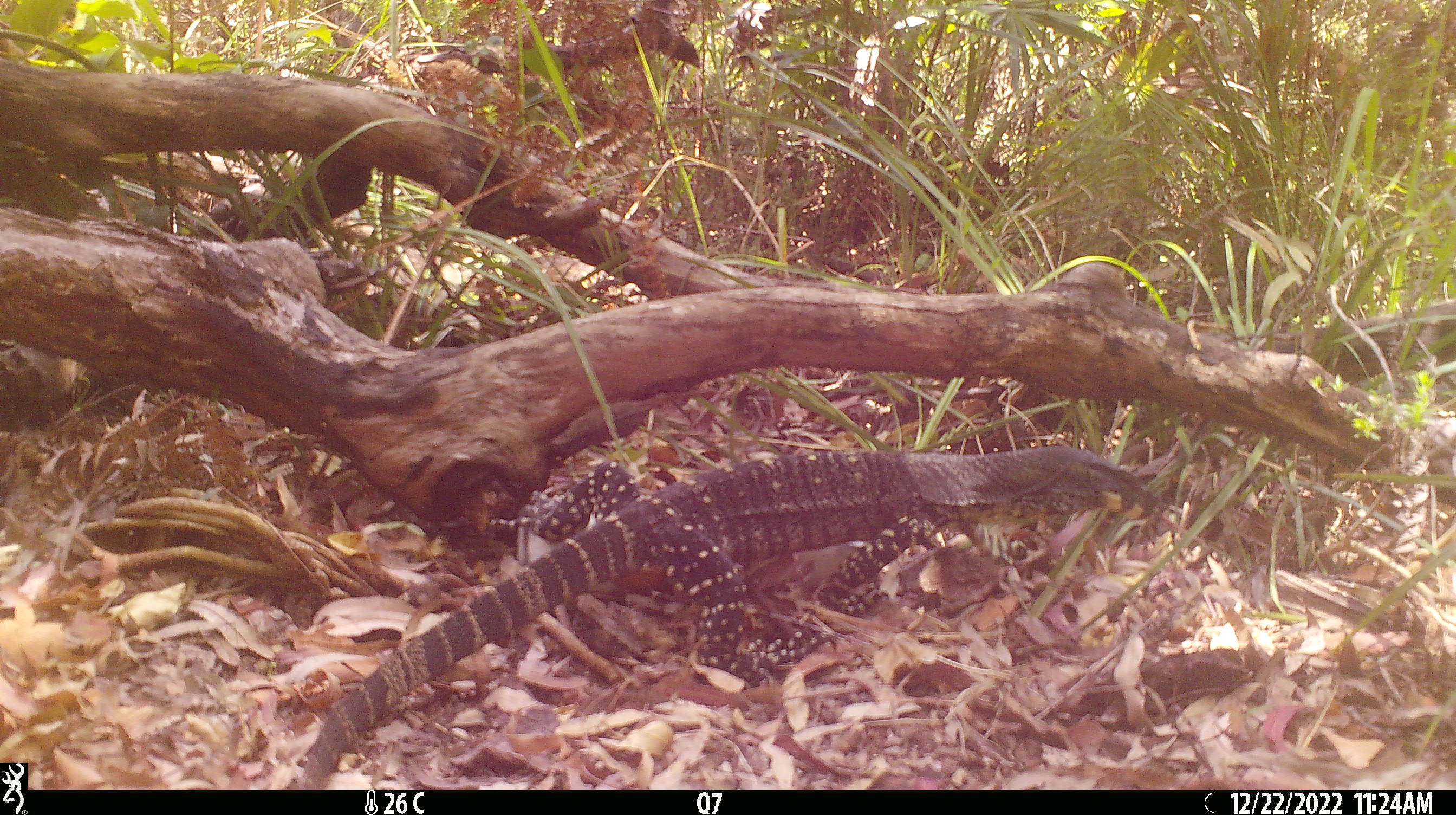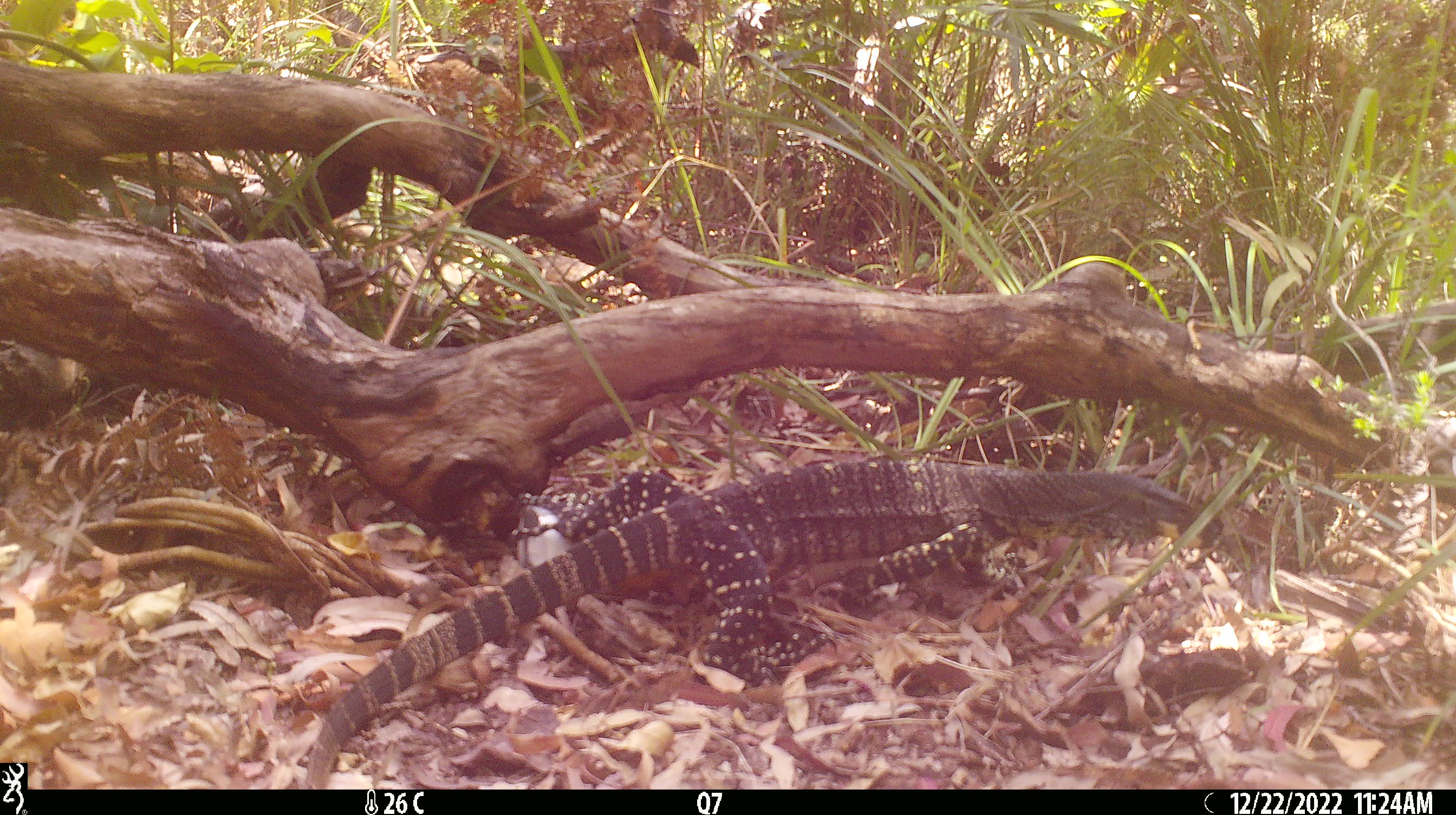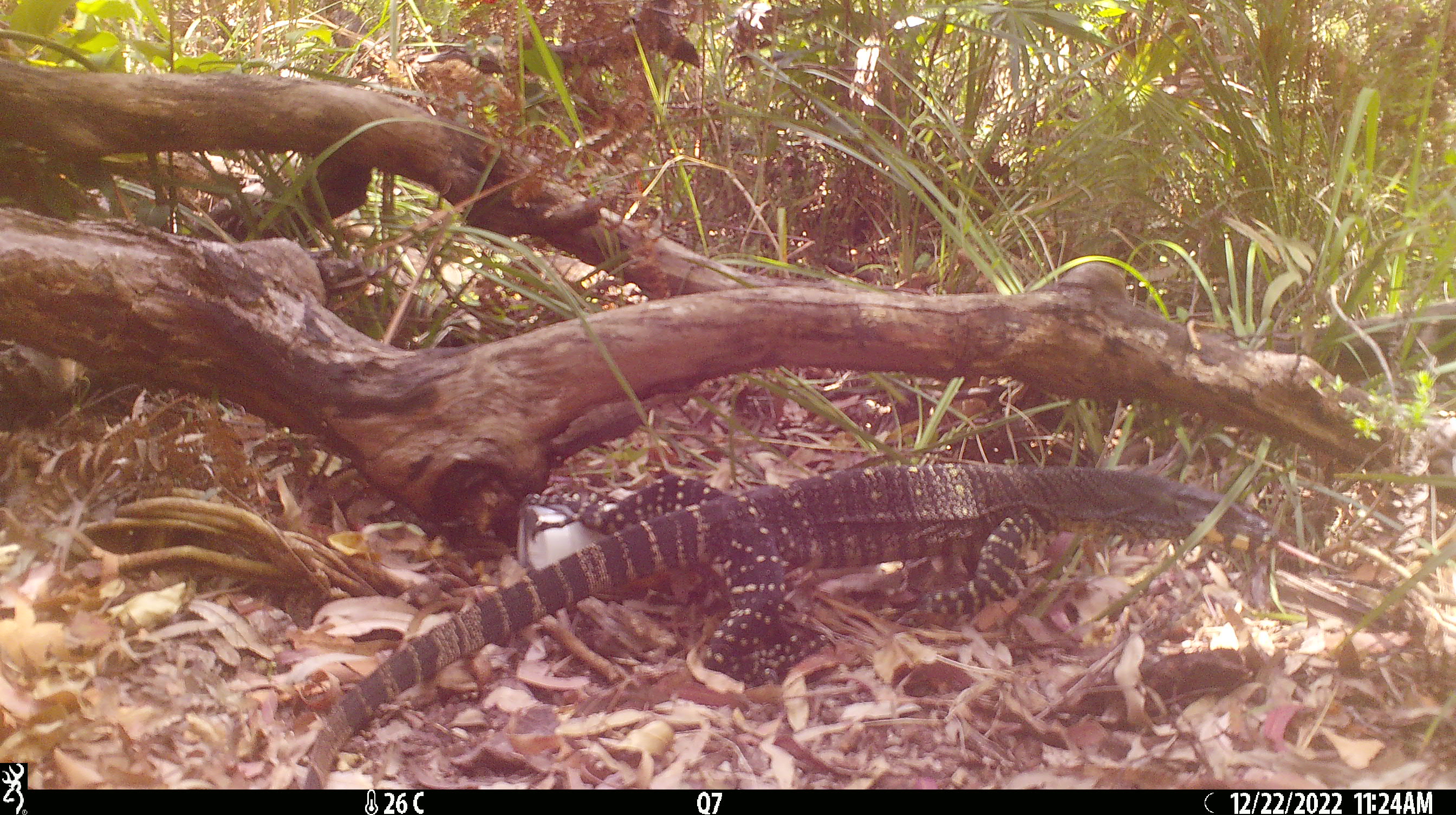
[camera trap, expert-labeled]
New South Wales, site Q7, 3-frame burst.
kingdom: Animalia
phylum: Chordata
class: Reptilia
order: Squamata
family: Varanidae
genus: Varanus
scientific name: Varanus varius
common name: lace monitor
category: goanna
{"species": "goanna (lace monitor) (Varanus varius)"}